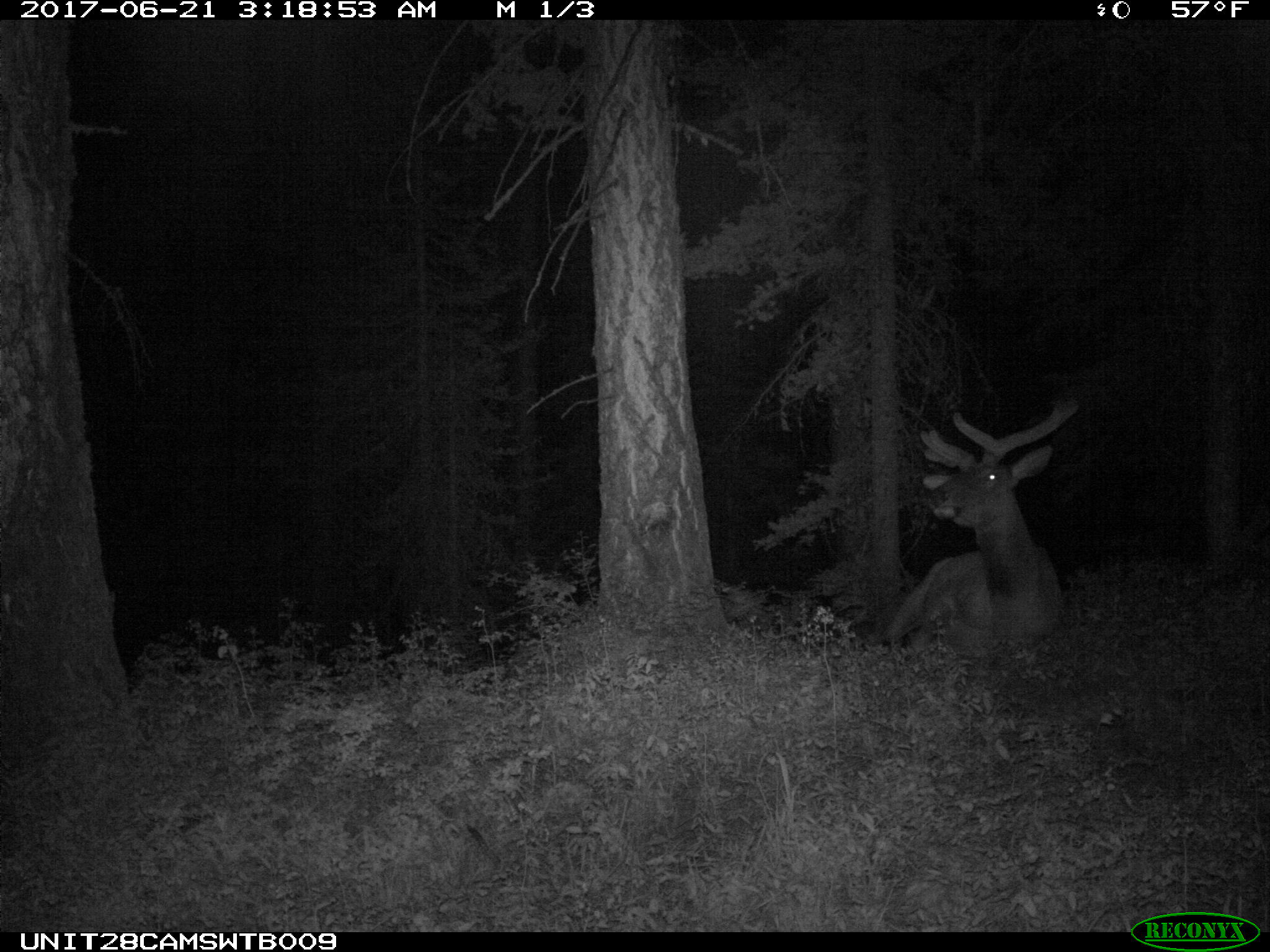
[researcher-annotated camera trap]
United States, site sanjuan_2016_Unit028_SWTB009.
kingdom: Animalia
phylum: Chordata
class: Mammalia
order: Artiodactyla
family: Cervidae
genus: Cervus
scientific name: Cervus elaphus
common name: red deer